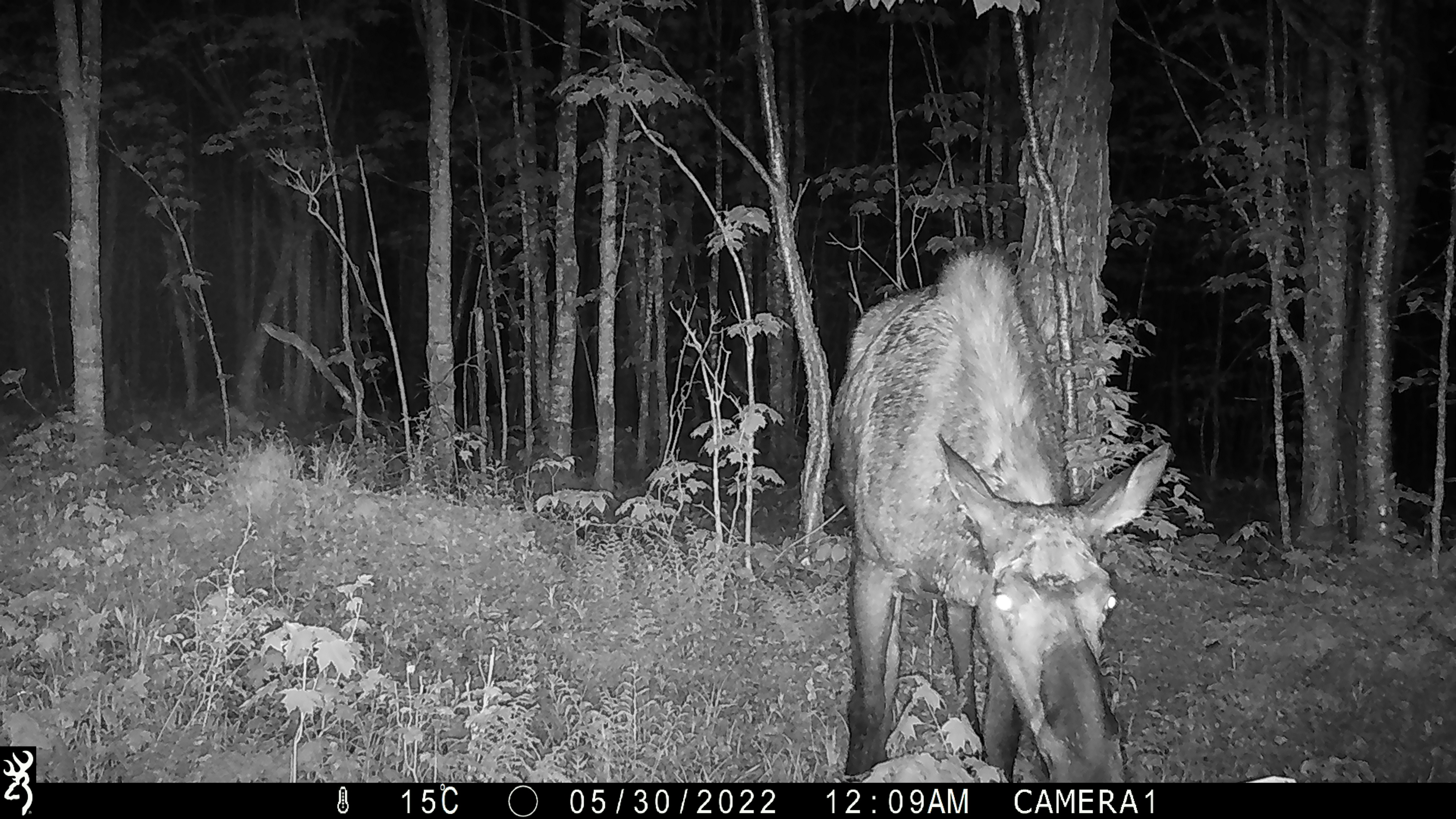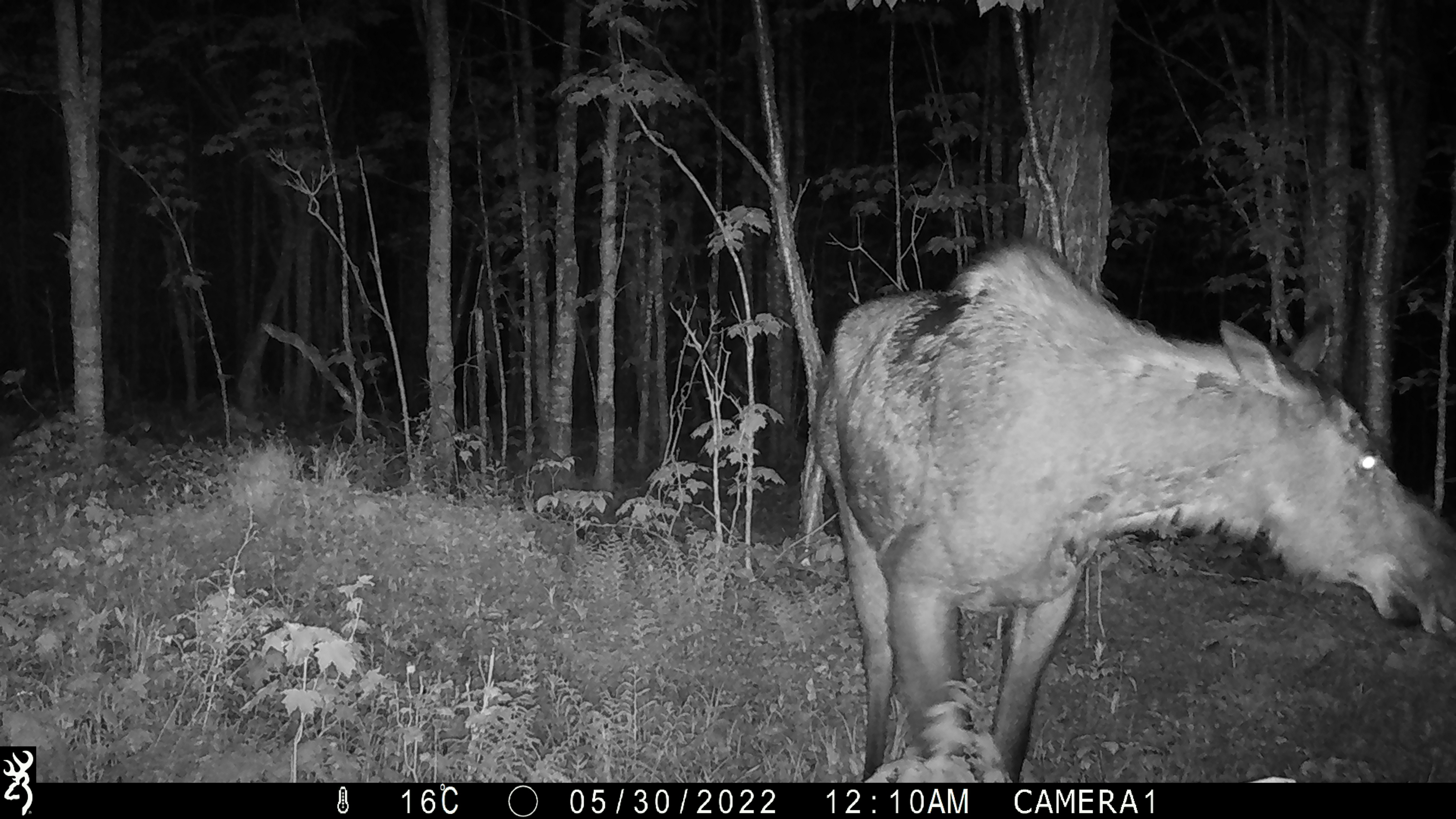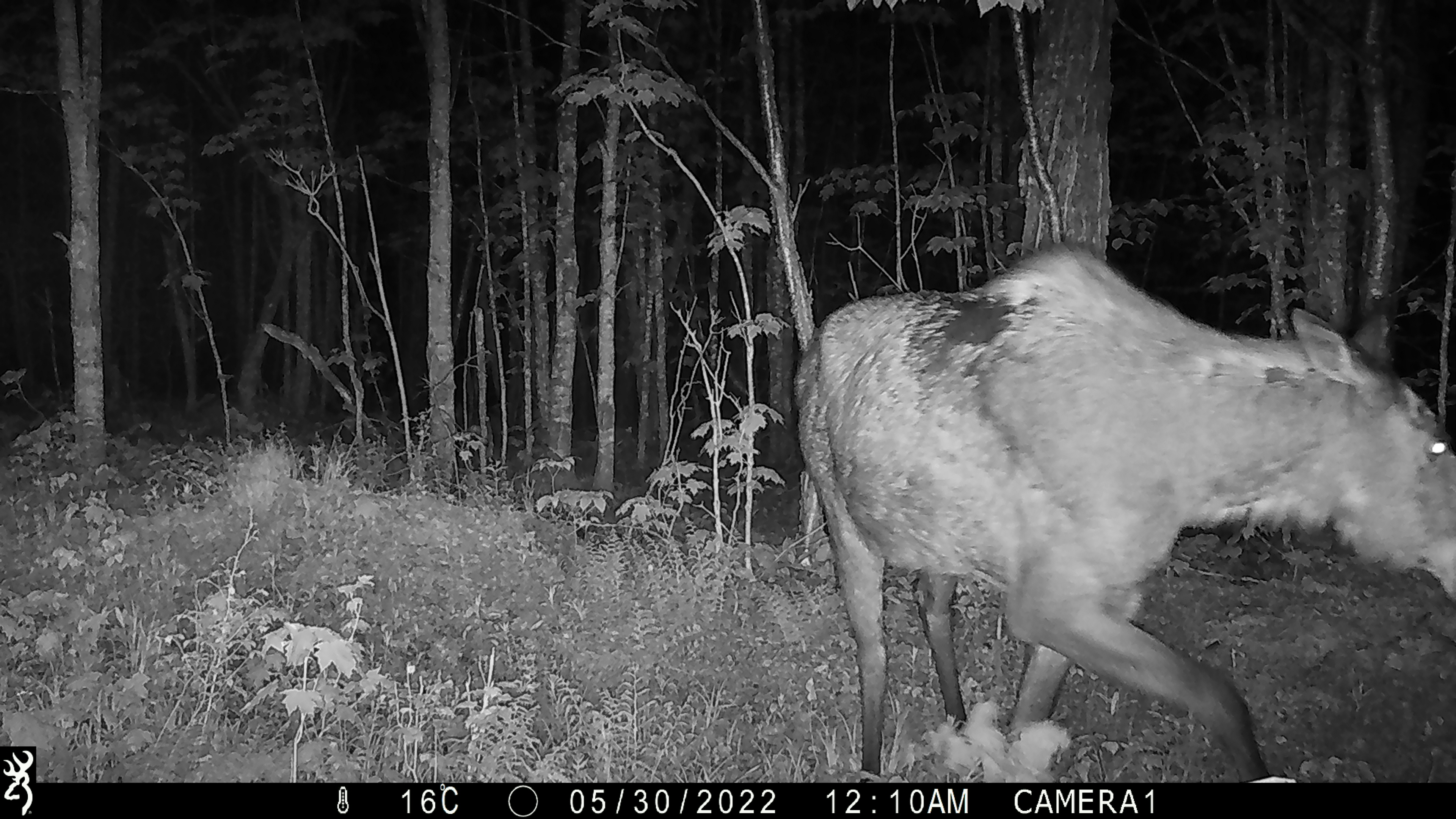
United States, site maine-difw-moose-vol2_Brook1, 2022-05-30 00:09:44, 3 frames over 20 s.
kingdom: Animalia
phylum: Chordata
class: Mammalia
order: Artiodactyla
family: Cervidae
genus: Alces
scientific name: Alces alces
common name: moose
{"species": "moose (Alces alces)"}